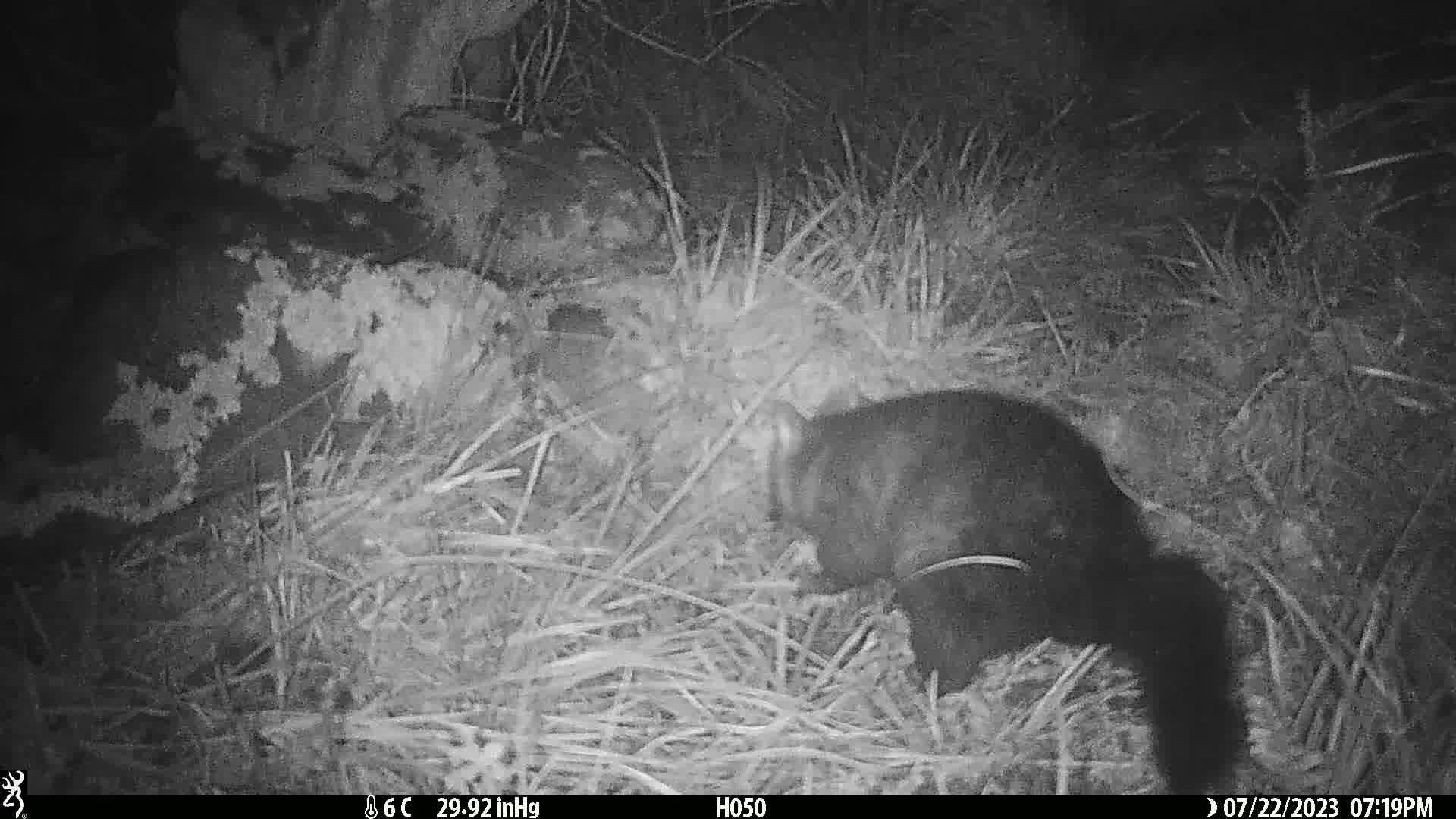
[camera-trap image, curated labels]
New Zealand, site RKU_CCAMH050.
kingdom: Animalia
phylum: Chordata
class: Mammalia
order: Diprotodontia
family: Phalangeridae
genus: Trichosurus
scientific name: Trichosurus vulpecula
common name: common brushtail possum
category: possum